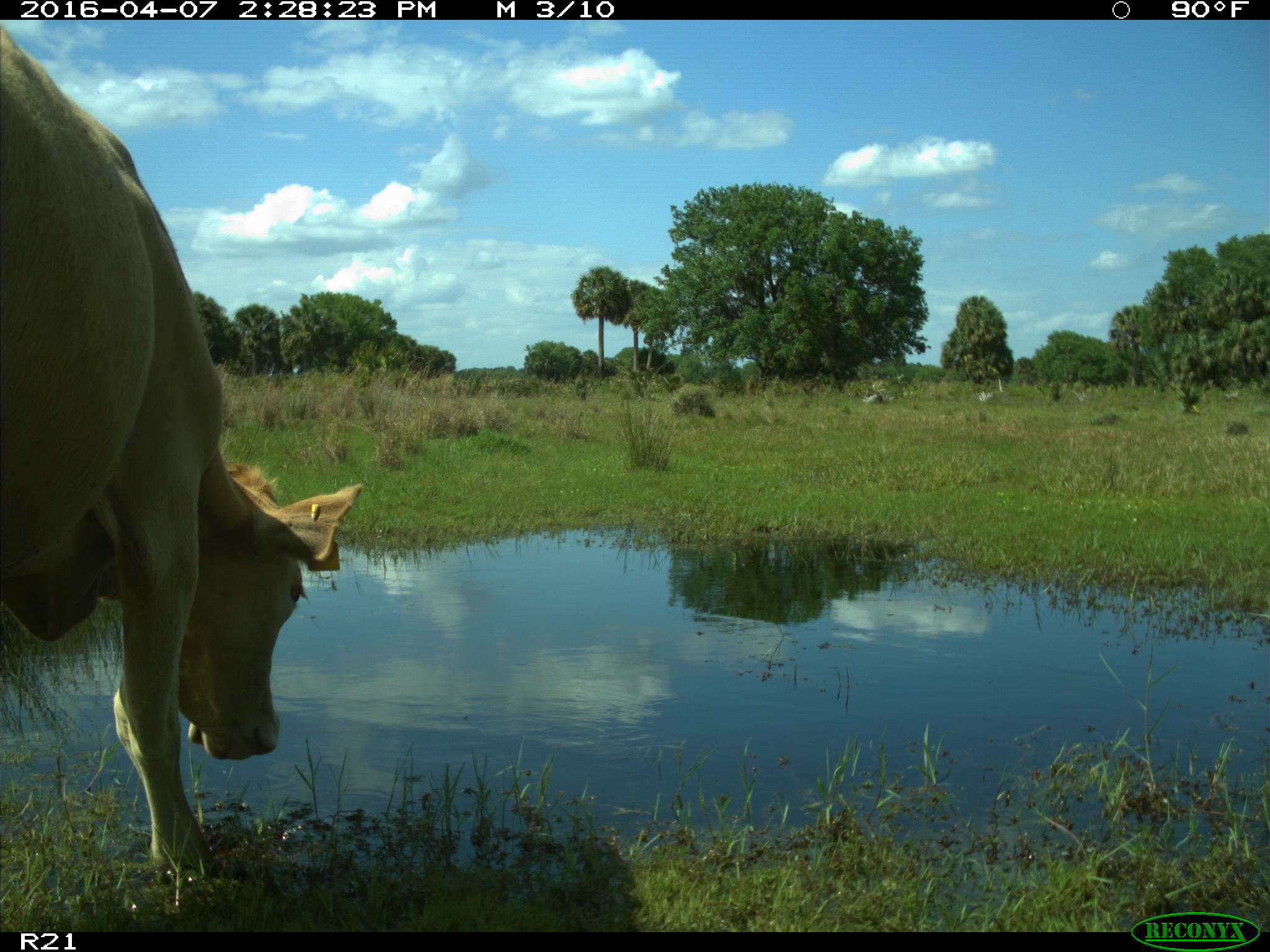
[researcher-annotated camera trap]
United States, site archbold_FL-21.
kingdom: Animalia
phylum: Chordata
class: Mammalia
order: Artiodactyla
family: Bovidae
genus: Bos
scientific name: Bos taurus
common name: domestic cow